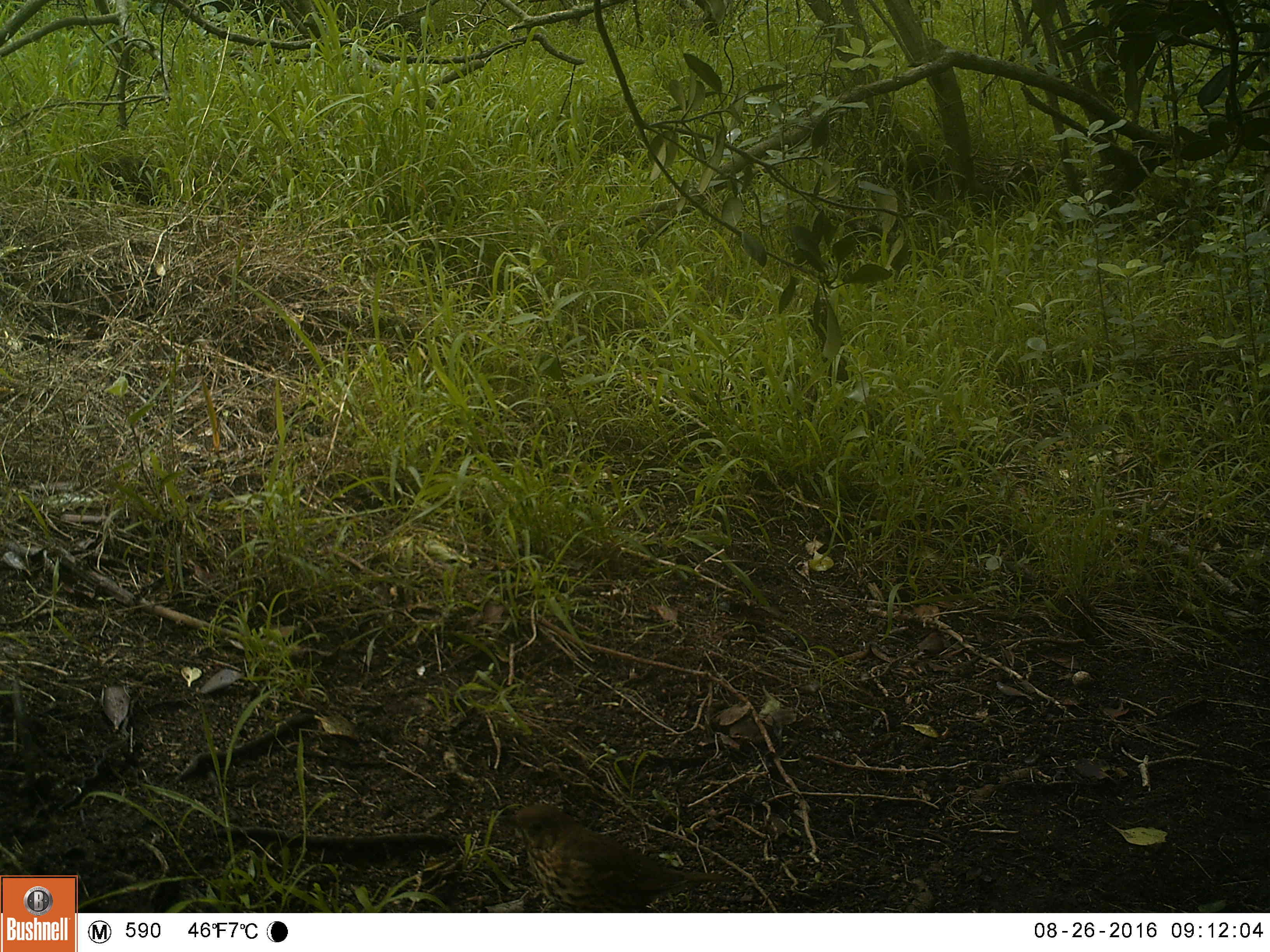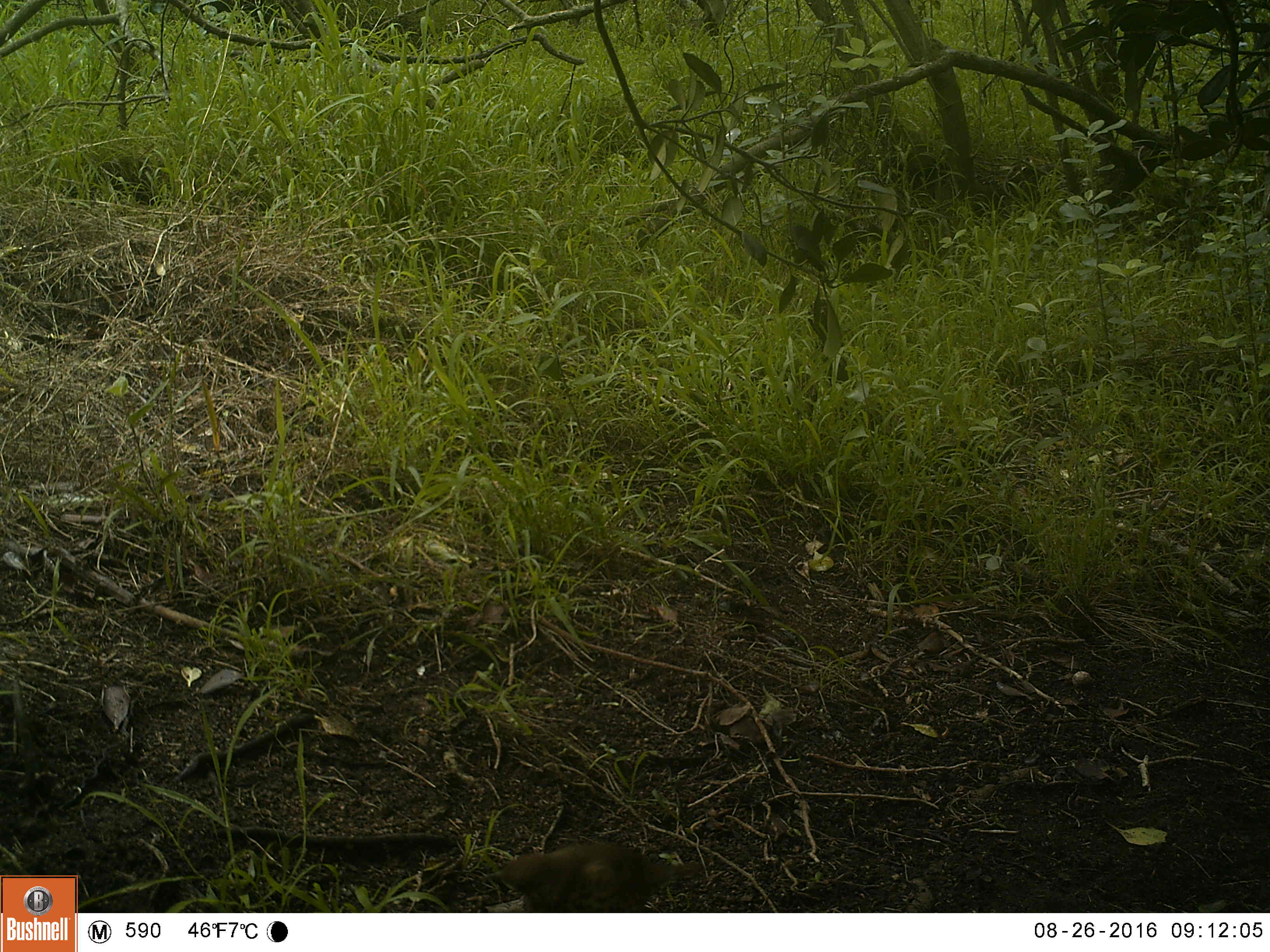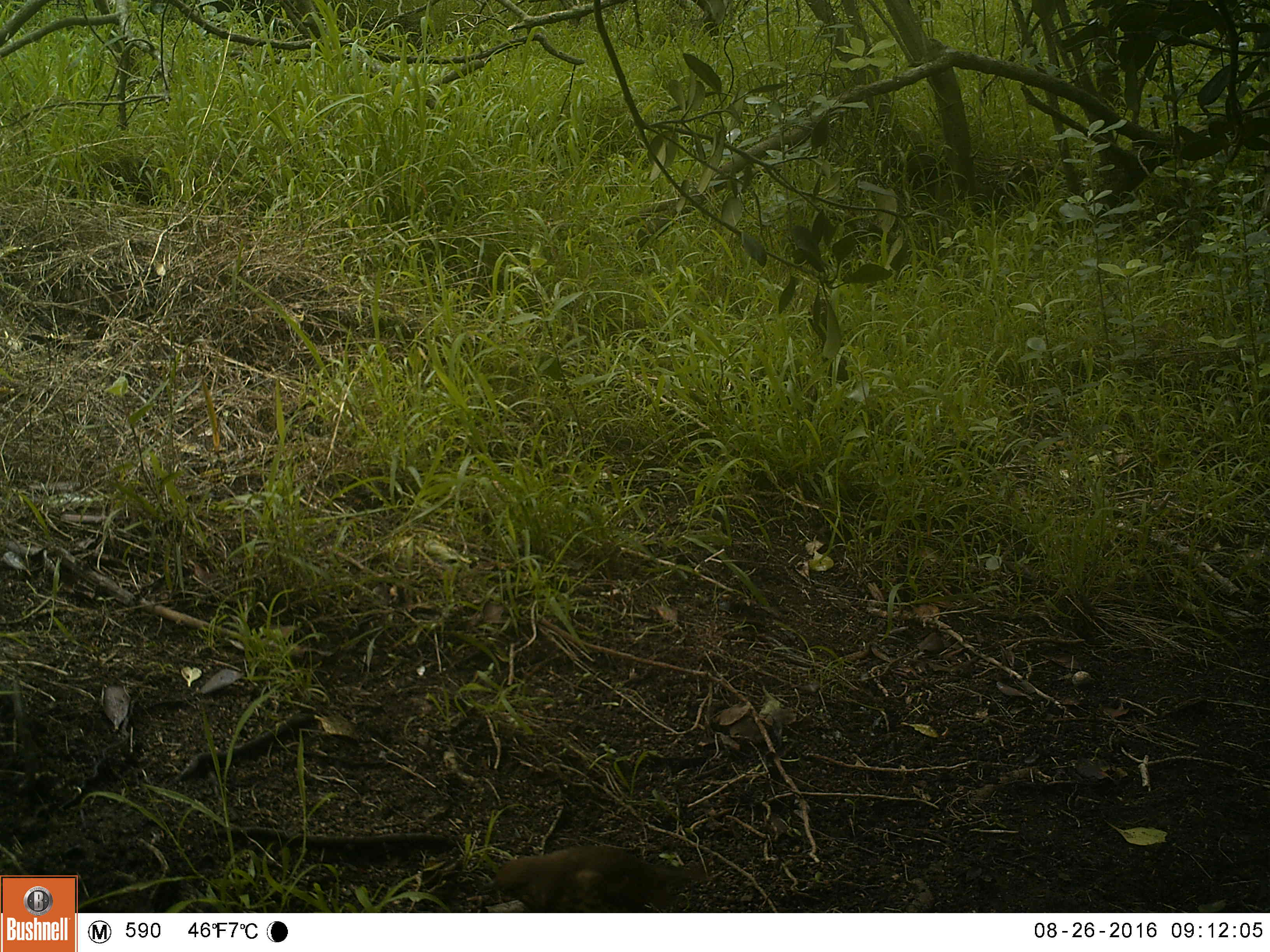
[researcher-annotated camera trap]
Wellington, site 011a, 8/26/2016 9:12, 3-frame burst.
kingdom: Animalia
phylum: Chordata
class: Aves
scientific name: Aves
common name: bird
Bird (Aves).